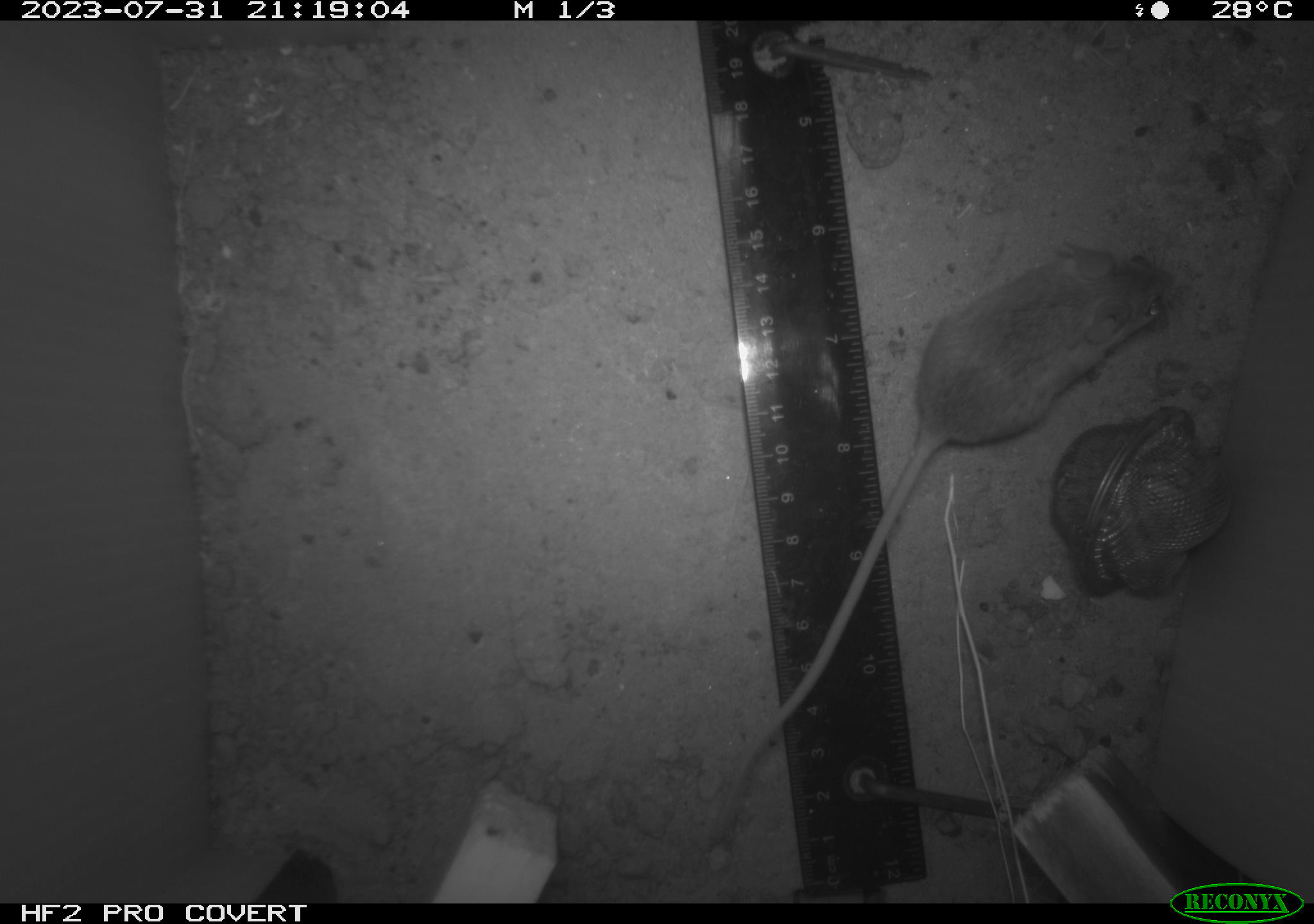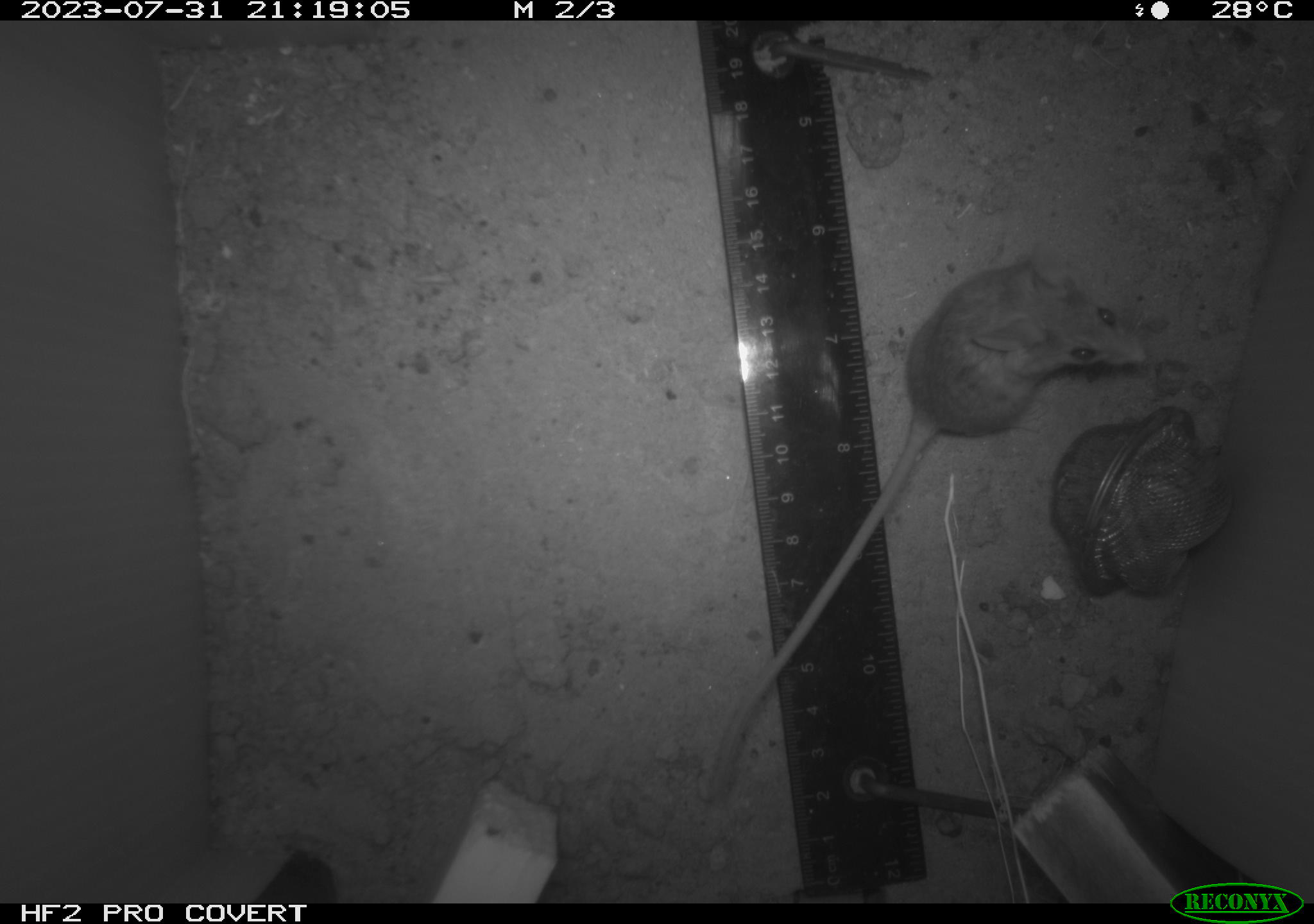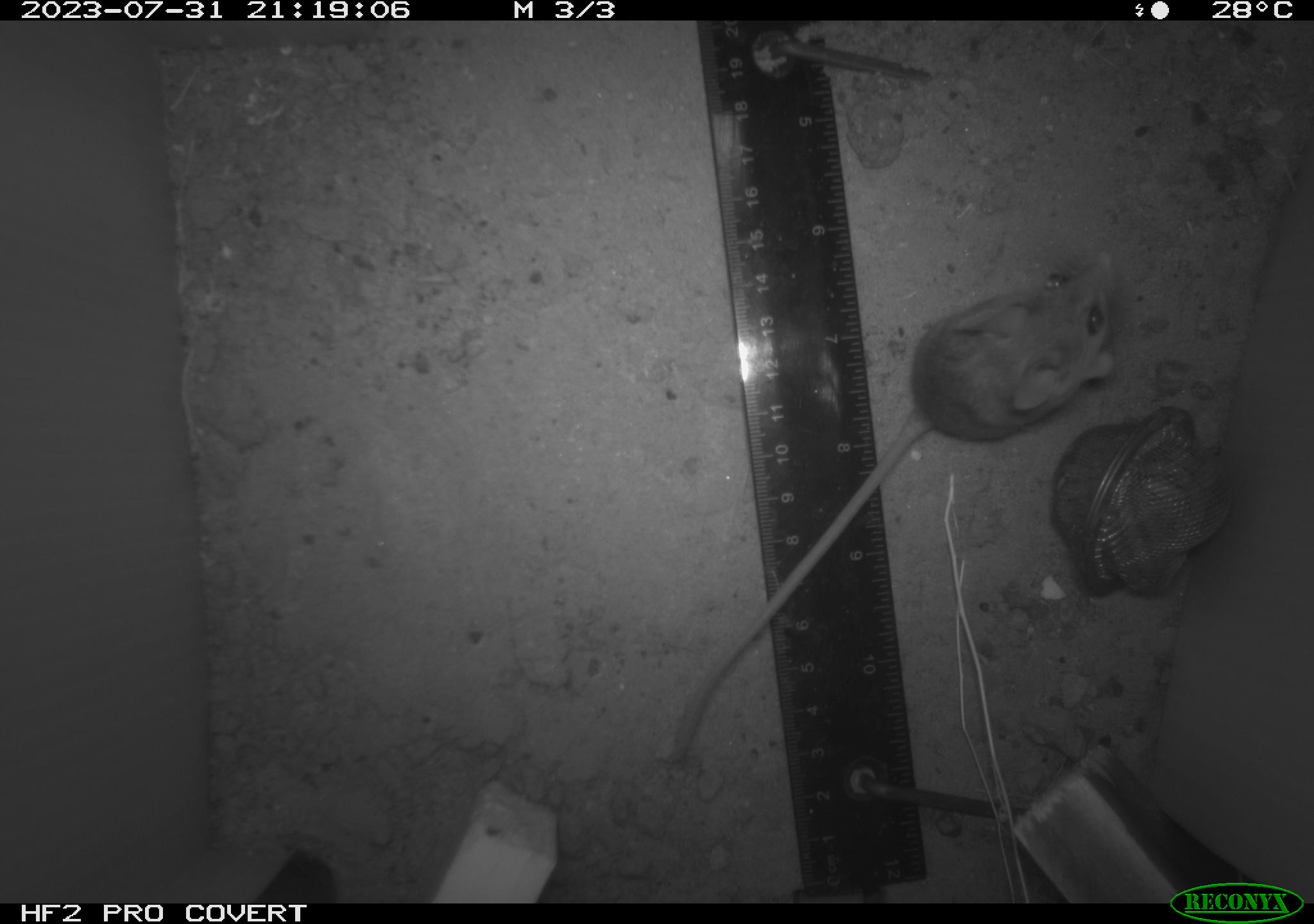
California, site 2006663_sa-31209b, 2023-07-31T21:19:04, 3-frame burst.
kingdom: Animalia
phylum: Chordata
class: Mammalia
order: Rodentia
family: Cricetidae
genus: Peromyscus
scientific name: Peromyscus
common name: deer mice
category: peromyscus species